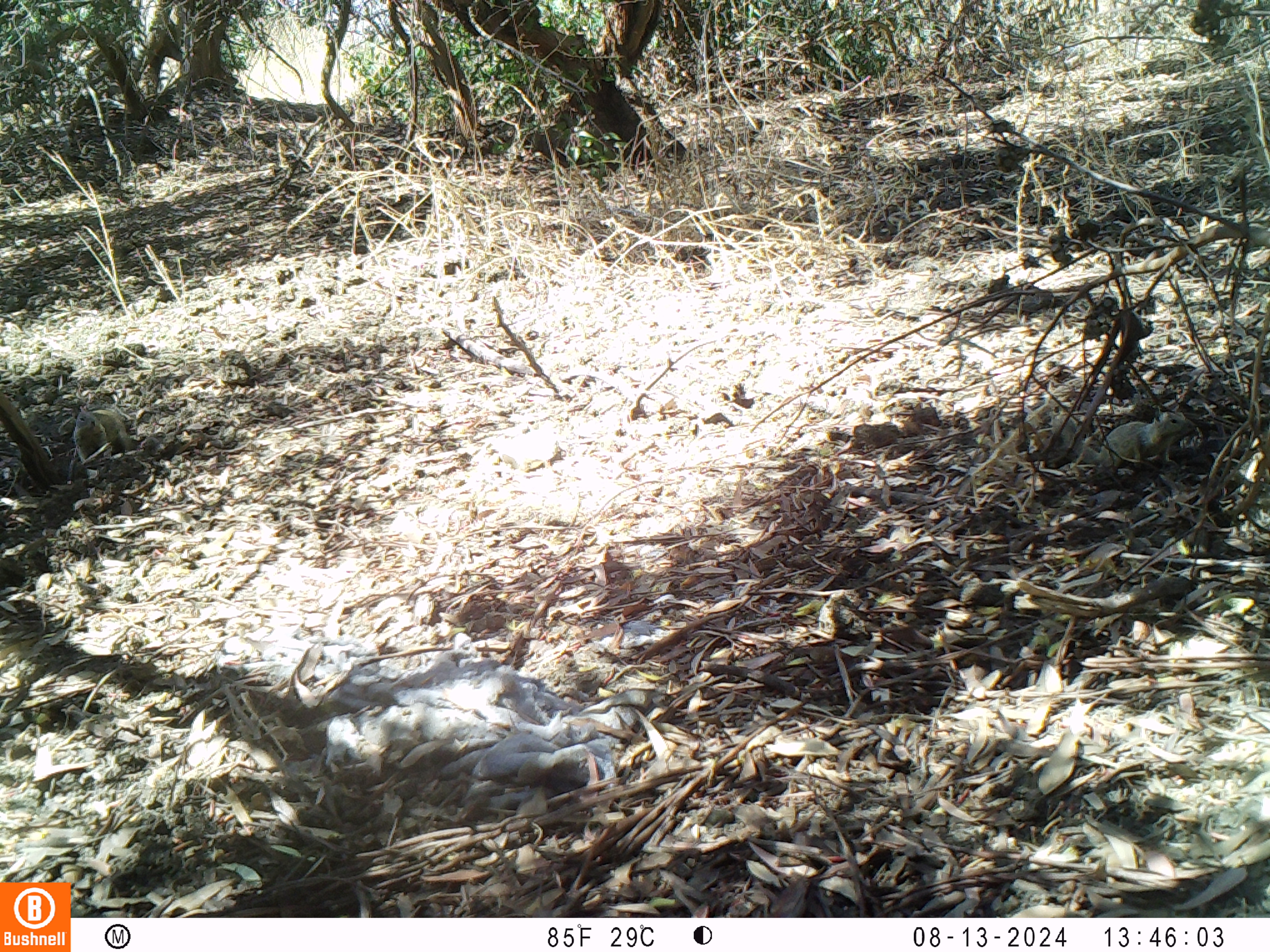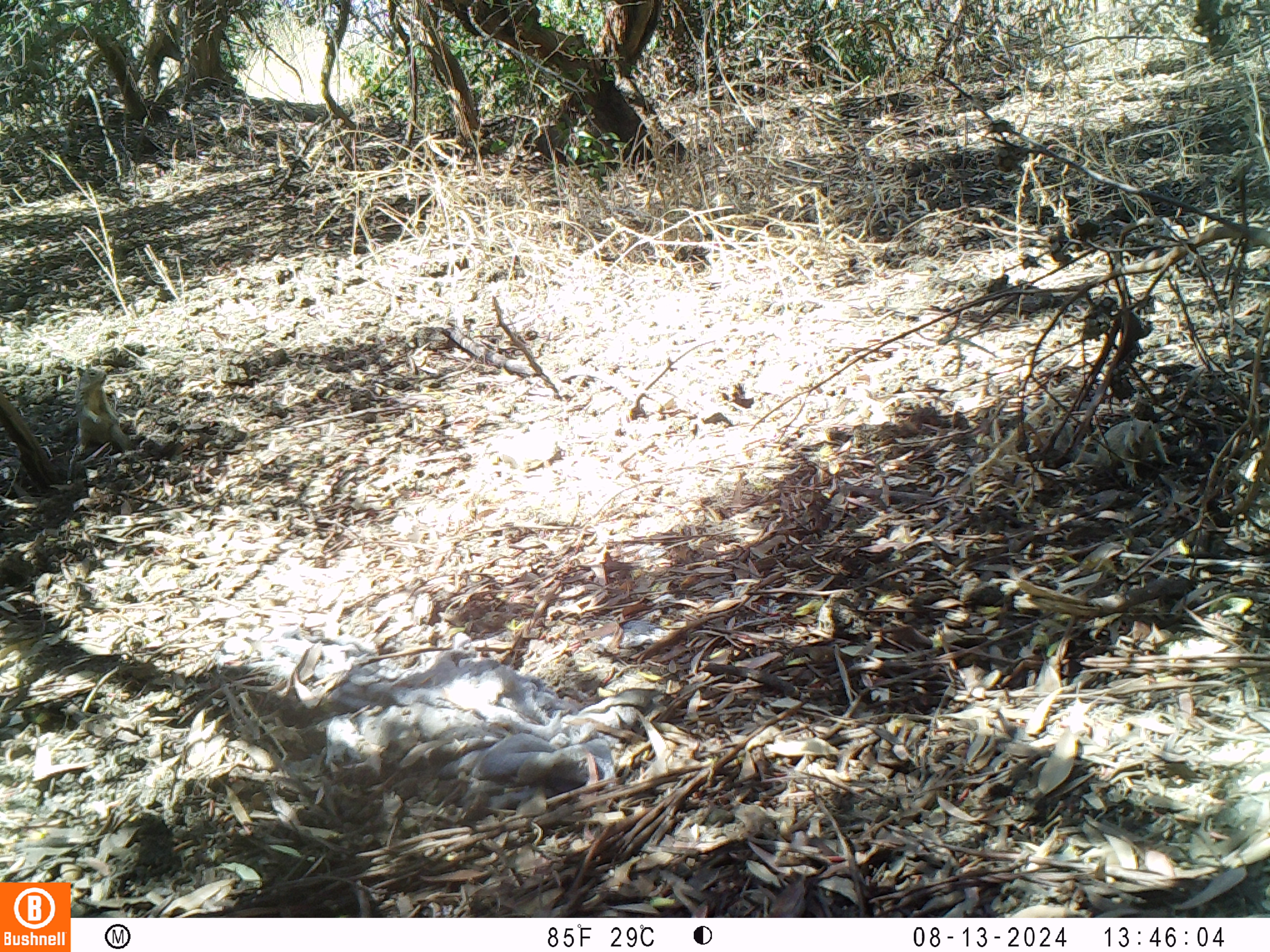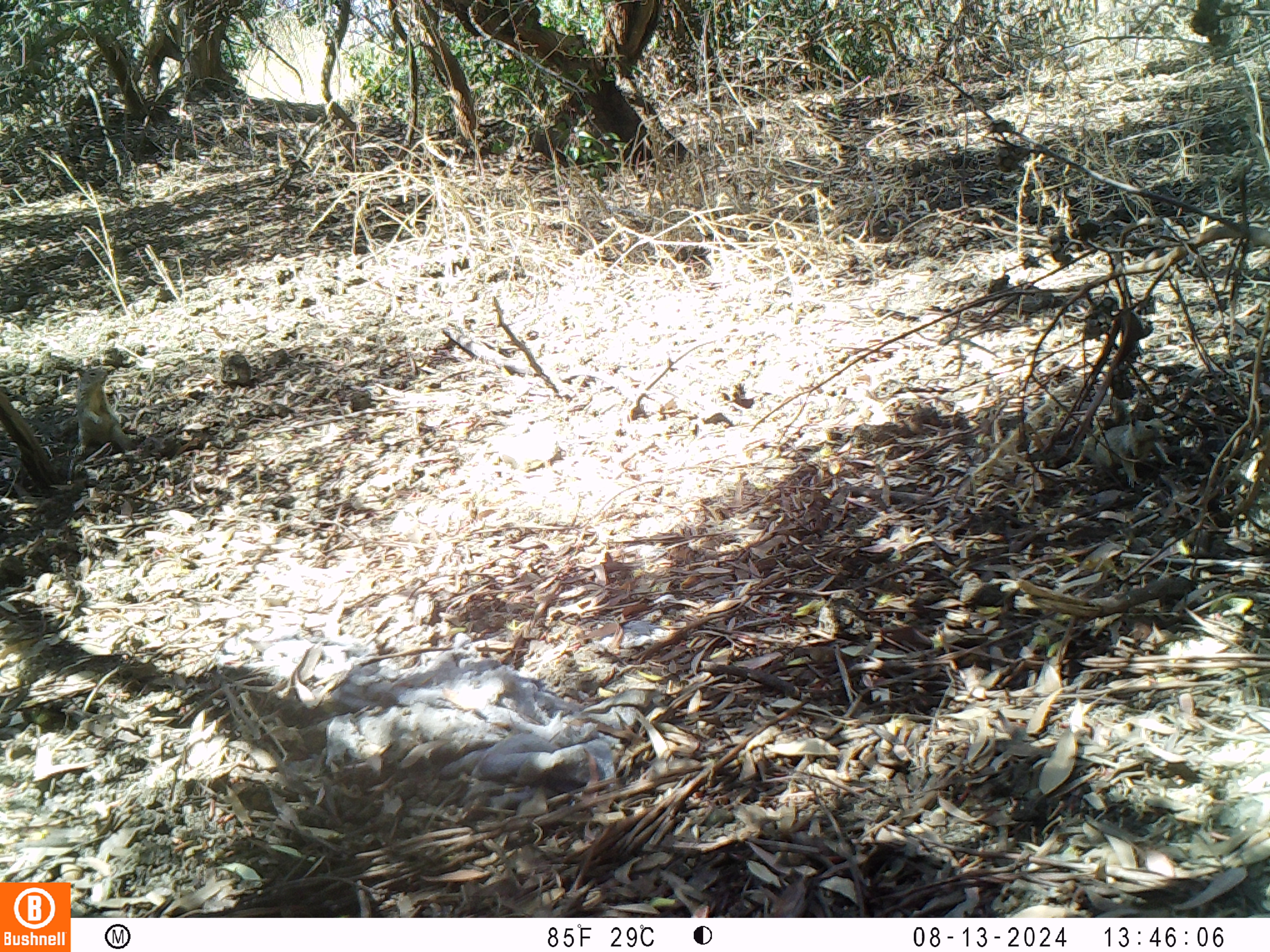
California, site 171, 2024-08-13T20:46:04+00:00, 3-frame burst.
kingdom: Animalia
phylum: Chordata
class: Mammalia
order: Rodentia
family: Sciuridae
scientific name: Sciuridae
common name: squirrel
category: unknown squirrel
Unknown squirrel (squirrel) (Sciuridae).